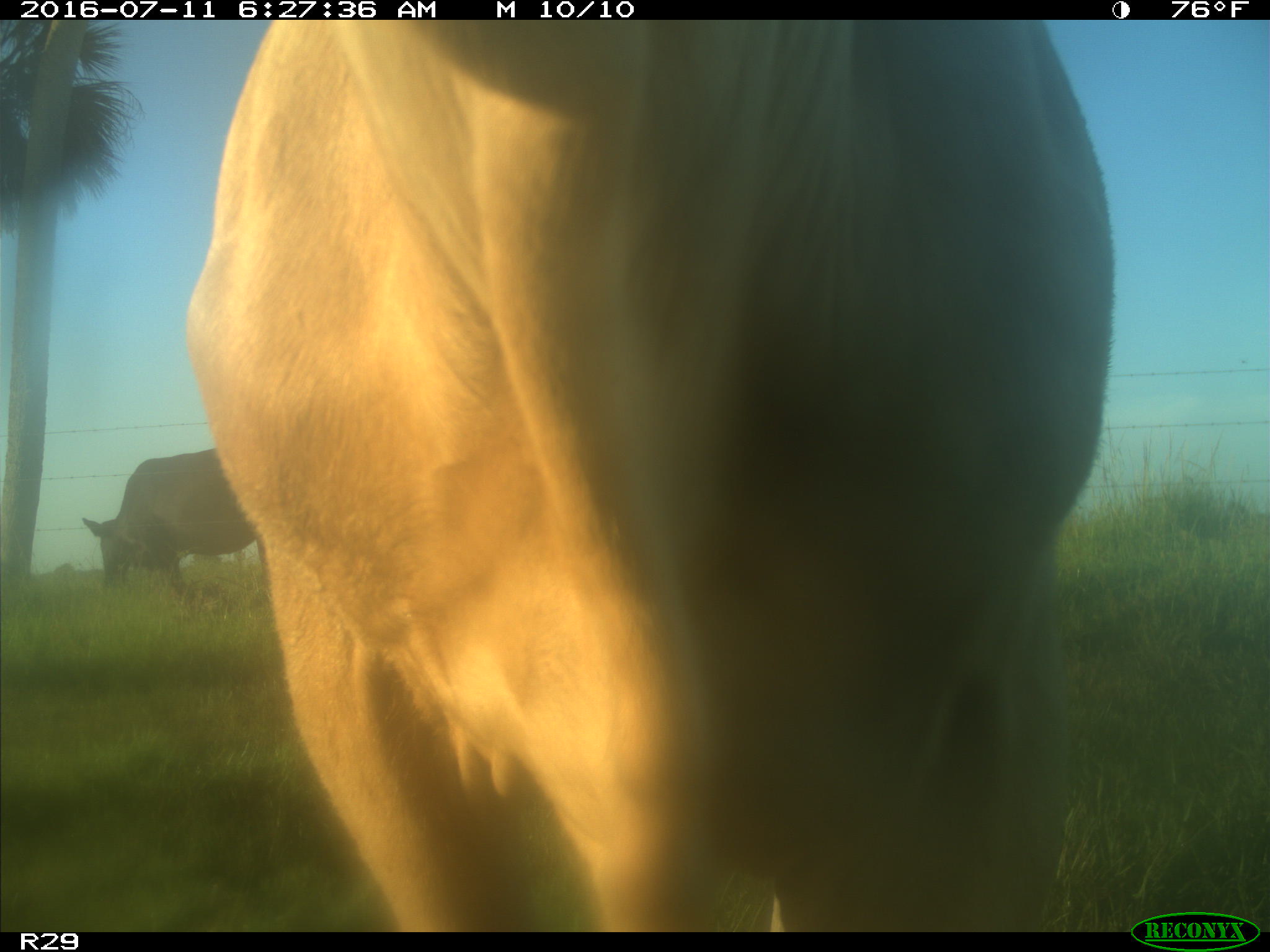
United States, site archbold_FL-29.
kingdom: Animalia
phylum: Chordata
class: Mammalia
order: Artiodactyla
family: Bovidae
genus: Bos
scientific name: Bos taurus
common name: domestic cow